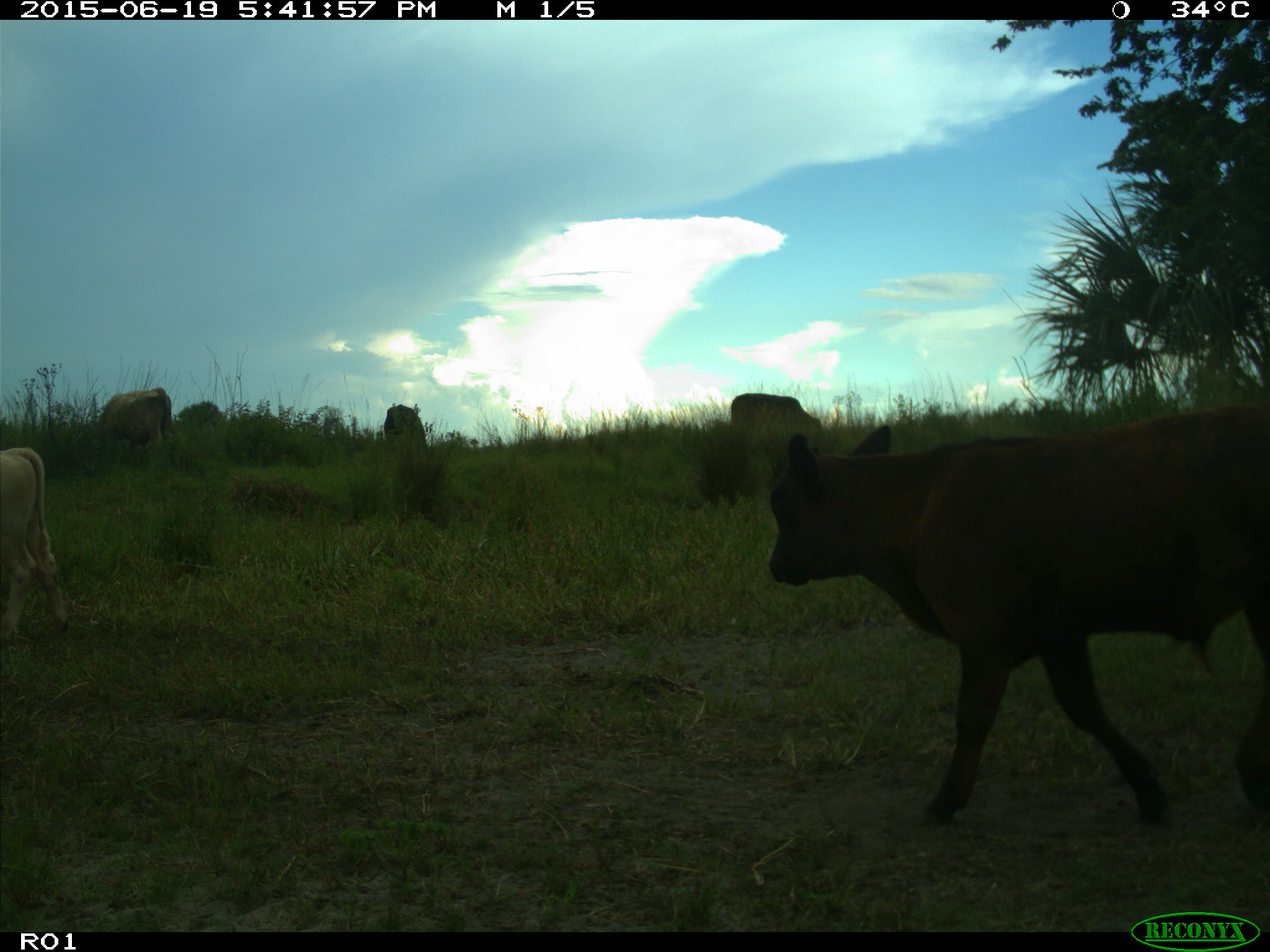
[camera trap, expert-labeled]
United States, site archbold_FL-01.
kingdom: Animalia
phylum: Chordata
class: Mammalia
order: Artiodactyla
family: Bovidae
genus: Bos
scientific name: Bos taurus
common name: domestic cow